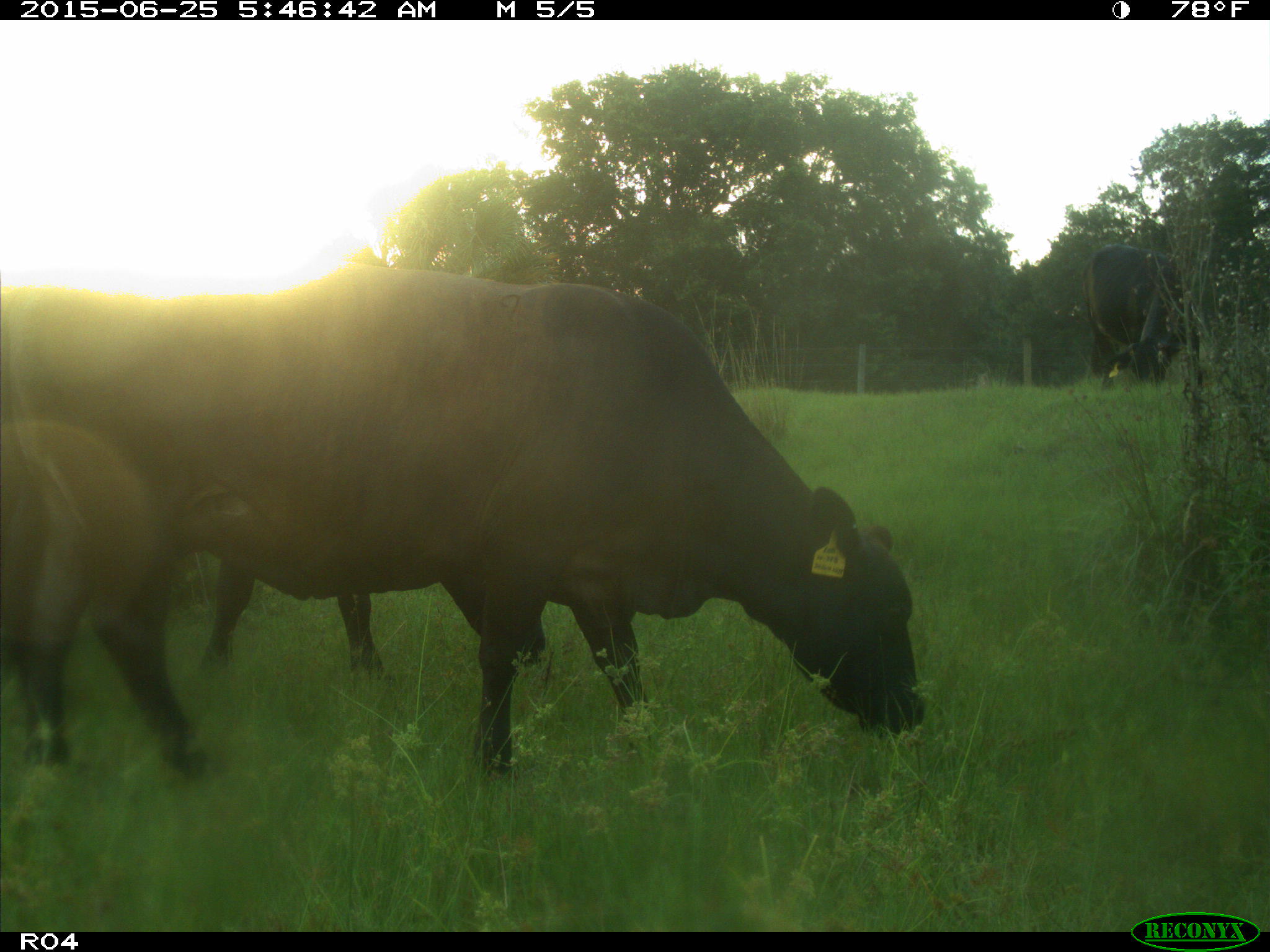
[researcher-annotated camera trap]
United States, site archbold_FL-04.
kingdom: Animalia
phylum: Chordata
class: Mammalia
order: Artiodactyla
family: Bovidae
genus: Bos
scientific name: Bos taurus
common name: domestic cow